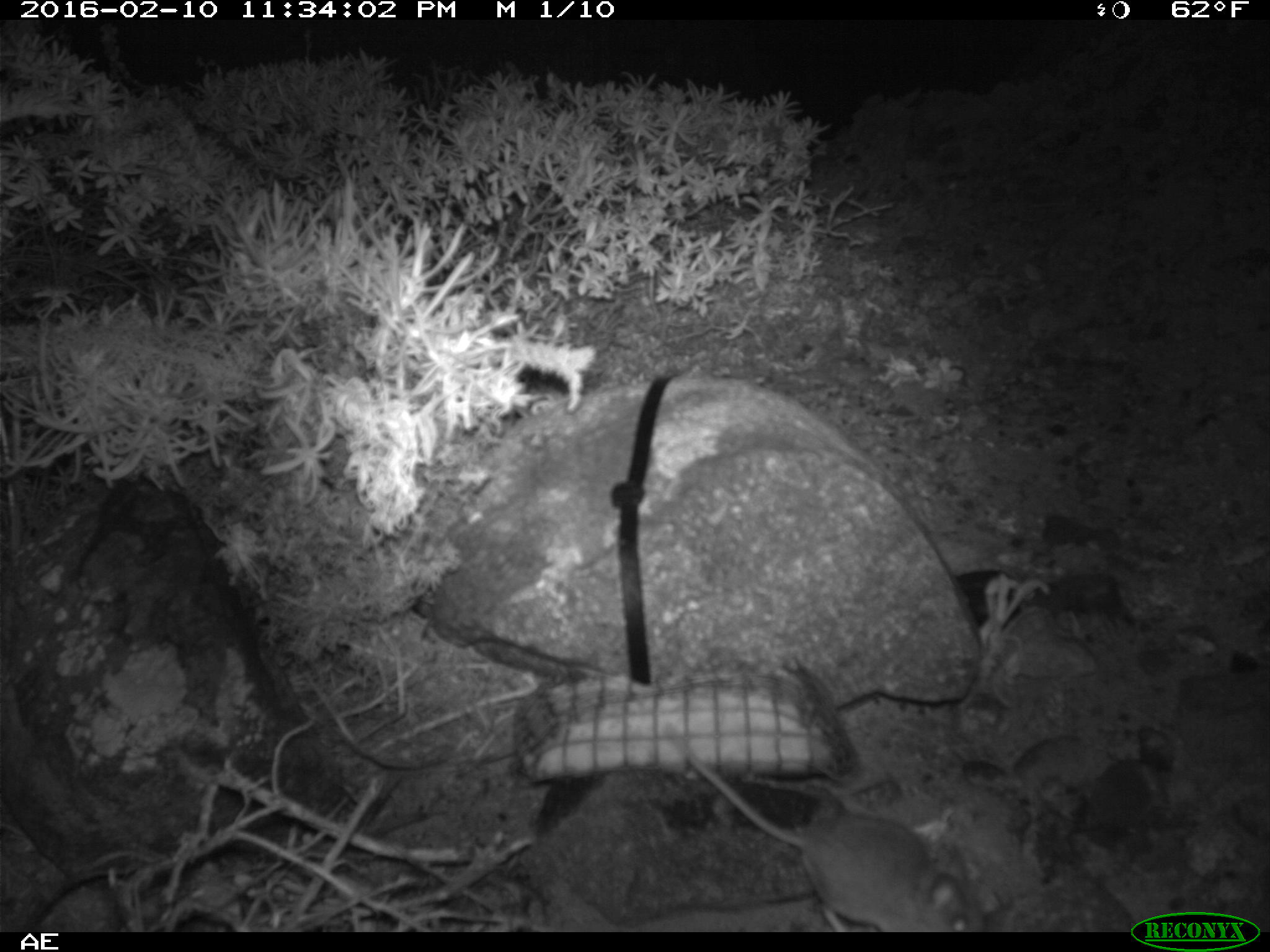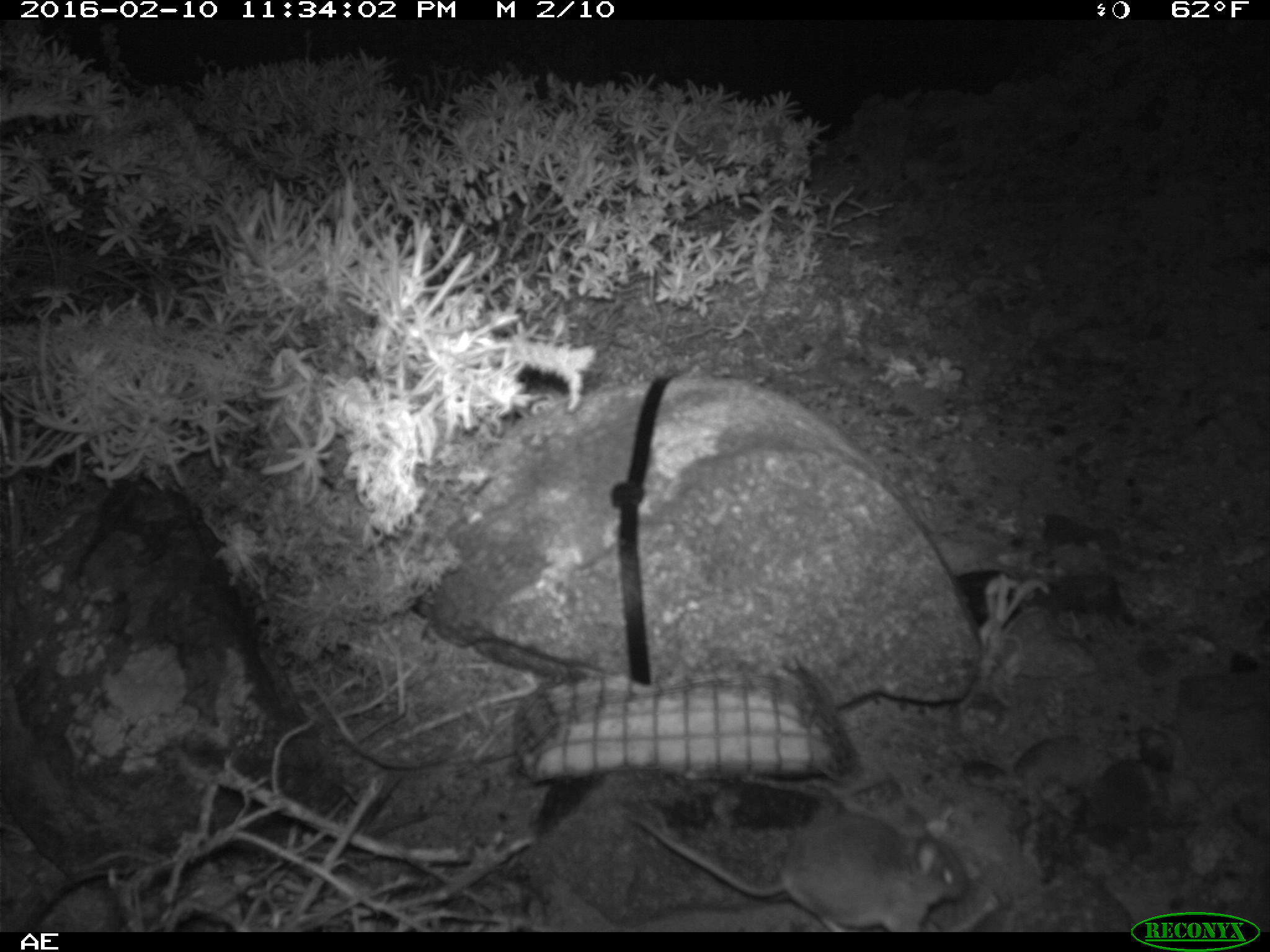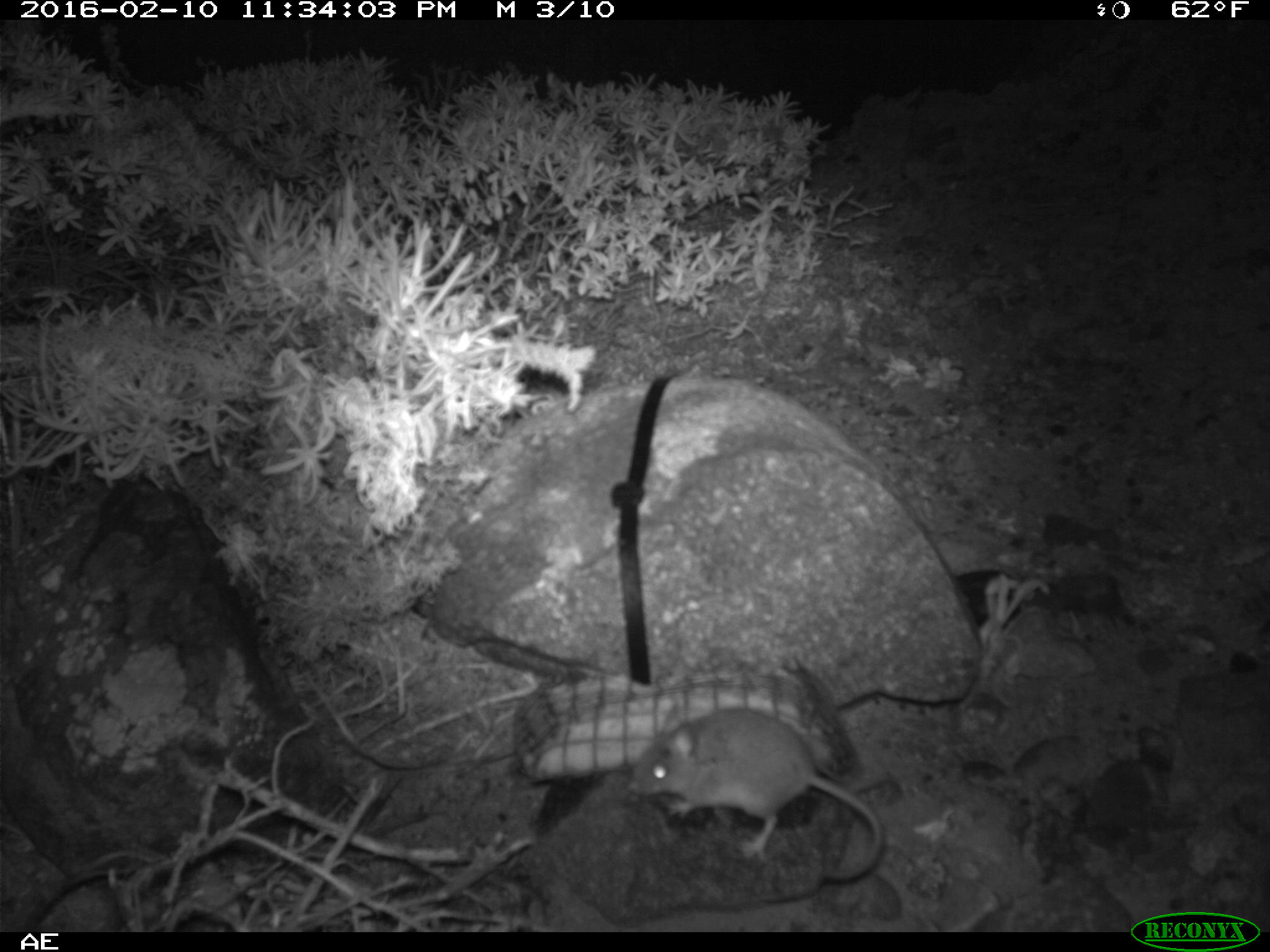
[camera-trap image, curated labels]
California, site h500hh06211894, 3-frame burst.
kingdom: Animalia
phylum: Chordata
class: Mammalia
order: Rodentia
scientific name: Rodentia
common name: rodent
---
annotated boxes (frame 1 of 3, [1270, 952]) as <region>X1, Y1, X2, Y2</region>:
rodent: <region>688, 750, 984, 931</region>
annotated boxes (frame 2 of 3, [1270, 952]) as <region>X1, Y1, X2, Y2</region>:
rodent: <region>621, 798, 970, 929</region>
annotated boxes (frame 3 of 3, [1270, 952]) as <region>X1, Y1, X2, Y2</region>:
rodent: <region>626, 705, 888, 884</region>